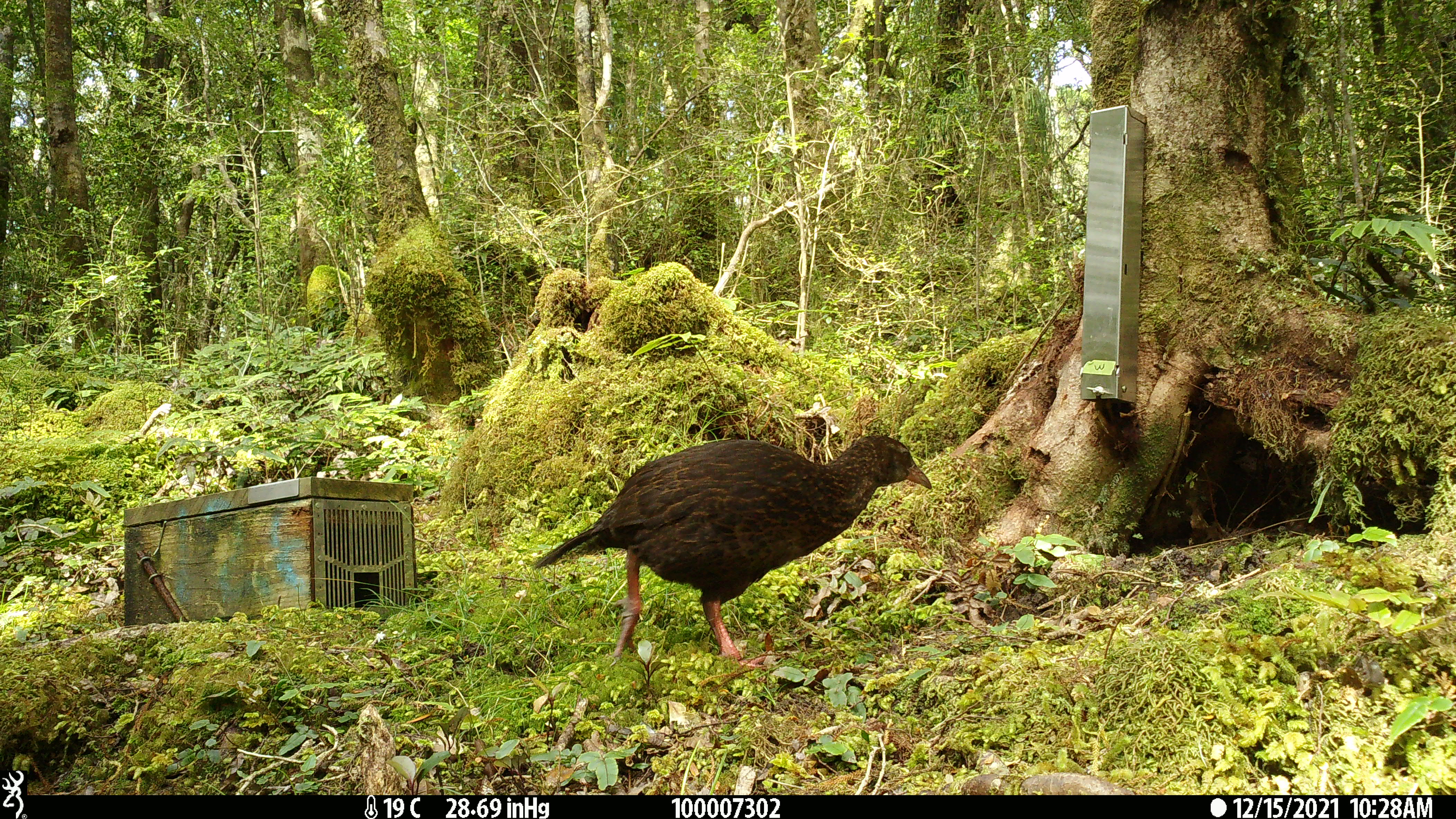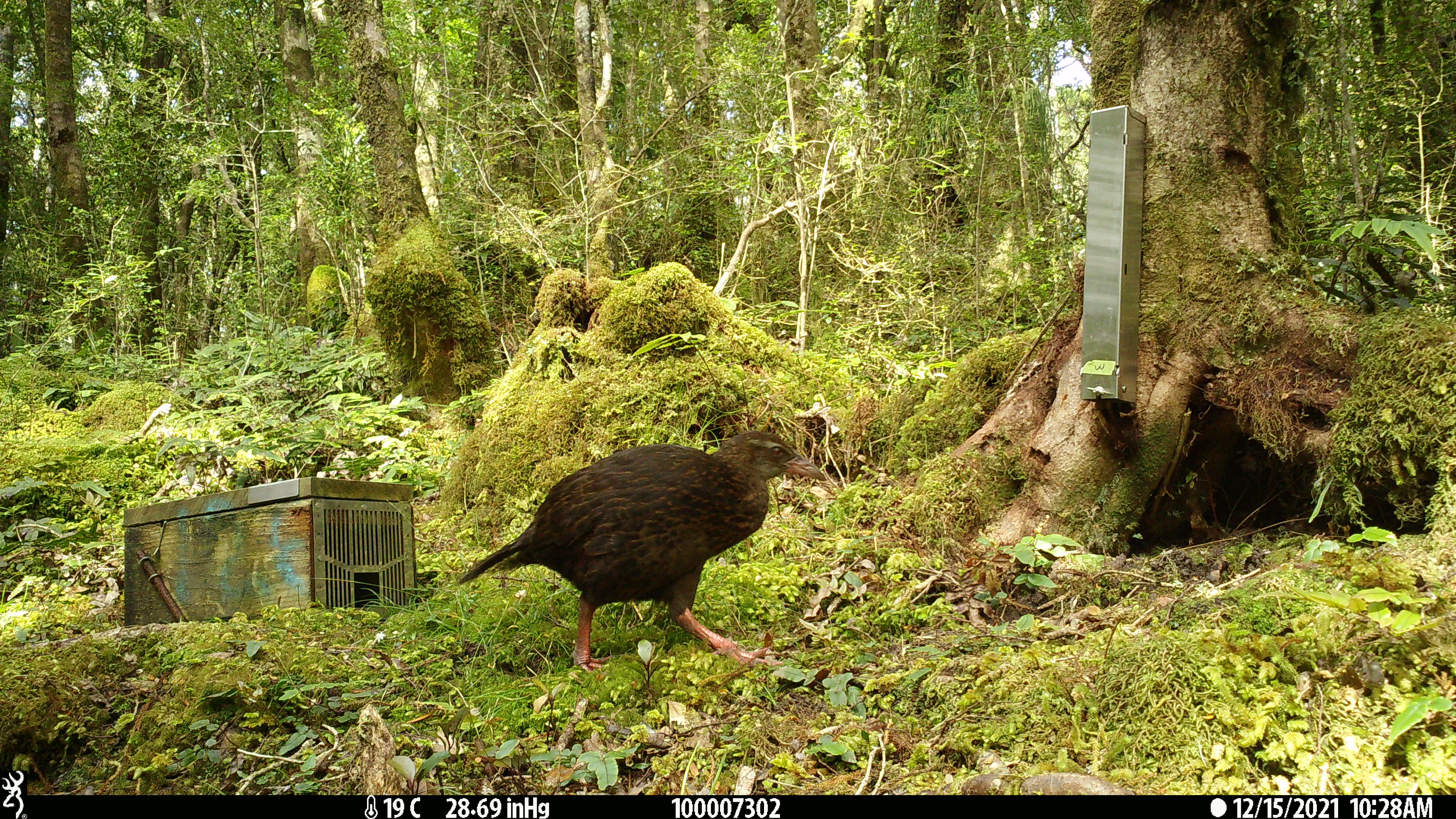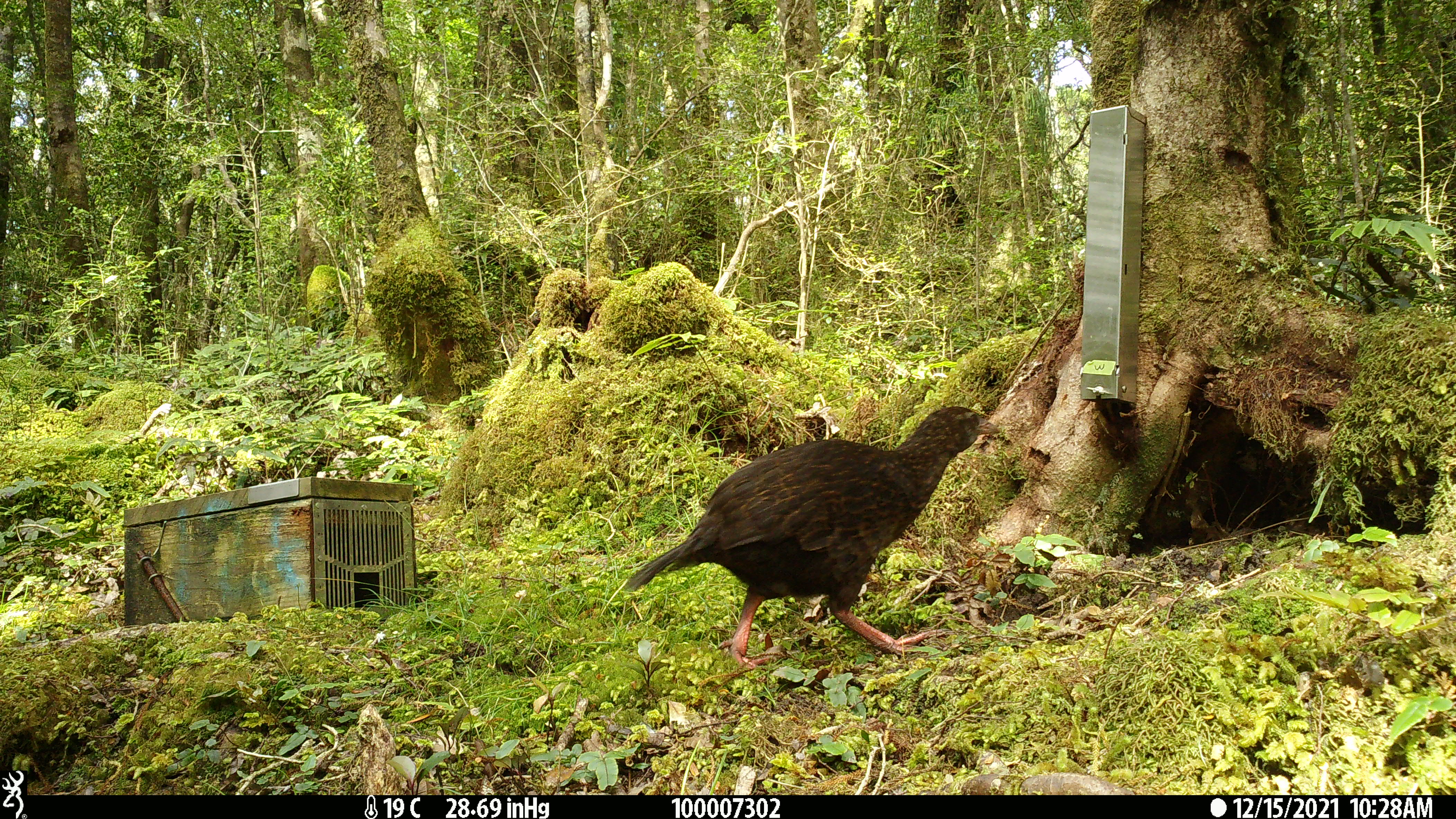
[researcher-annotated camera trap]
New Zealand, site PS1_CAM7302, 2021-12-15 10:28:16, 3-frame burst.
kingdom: Animalia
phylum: Chordata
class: Aves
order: Gruiformes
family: Rallidae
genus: Gallirallus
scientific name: Gallirallus australis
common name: weka